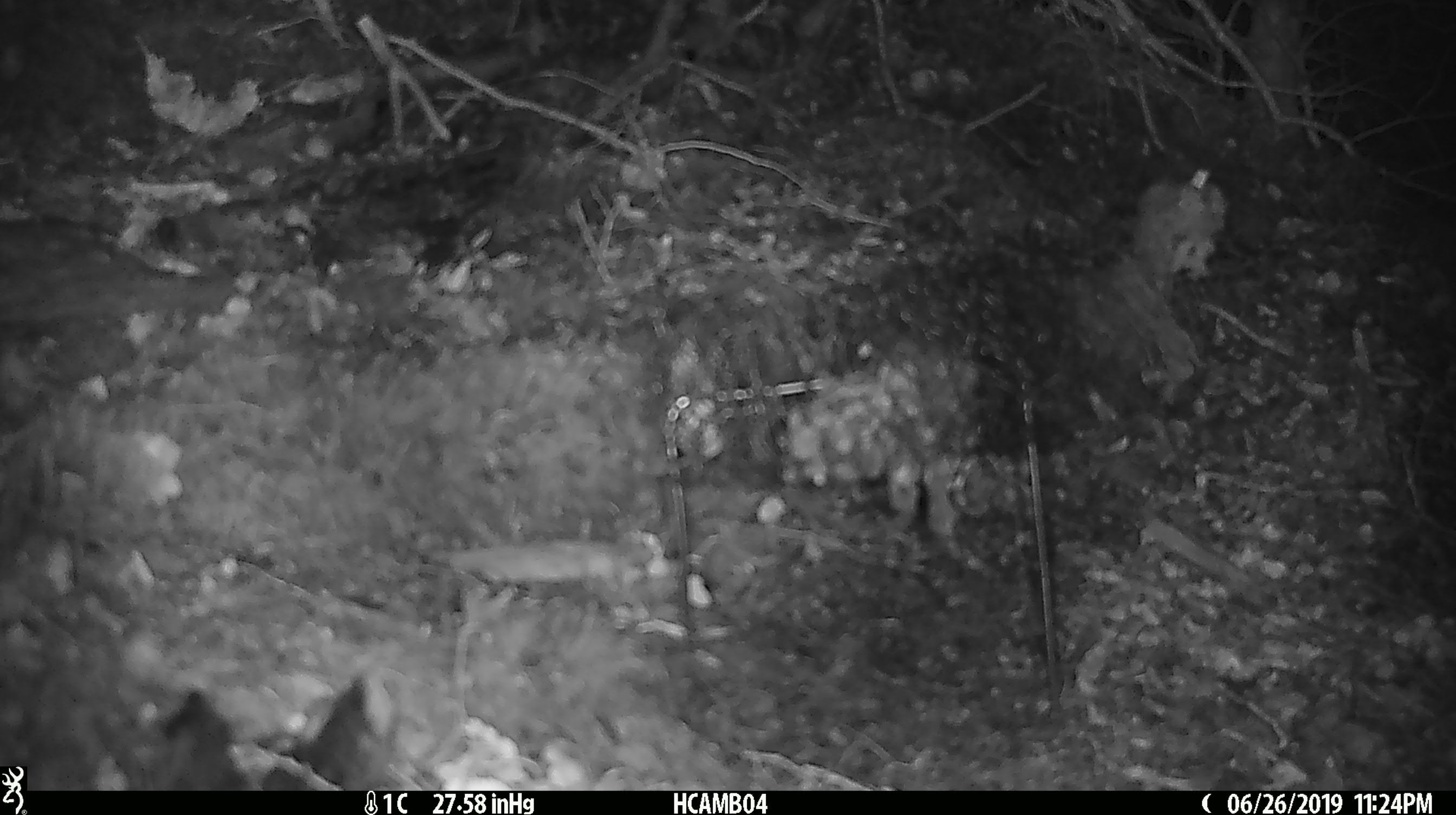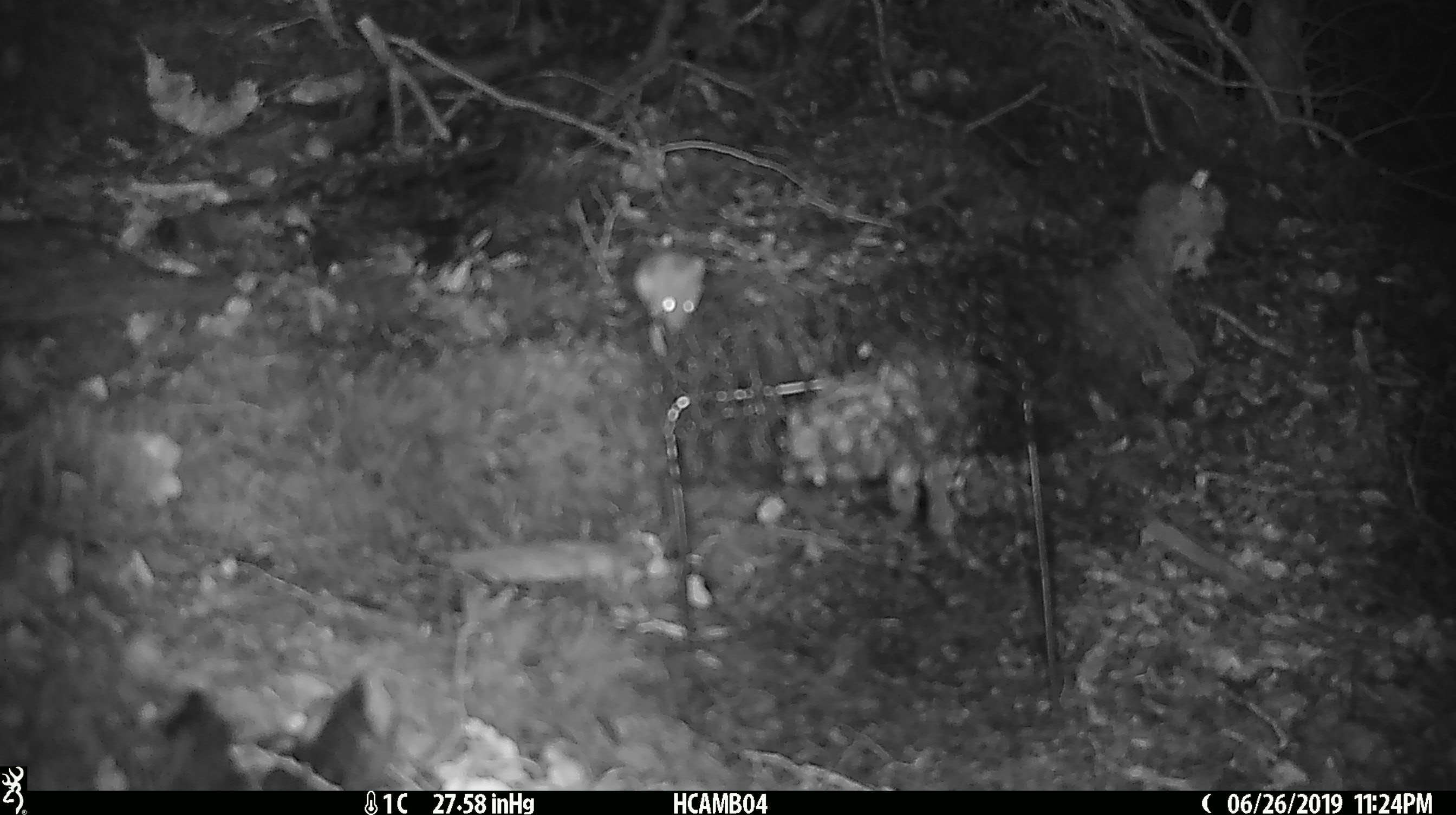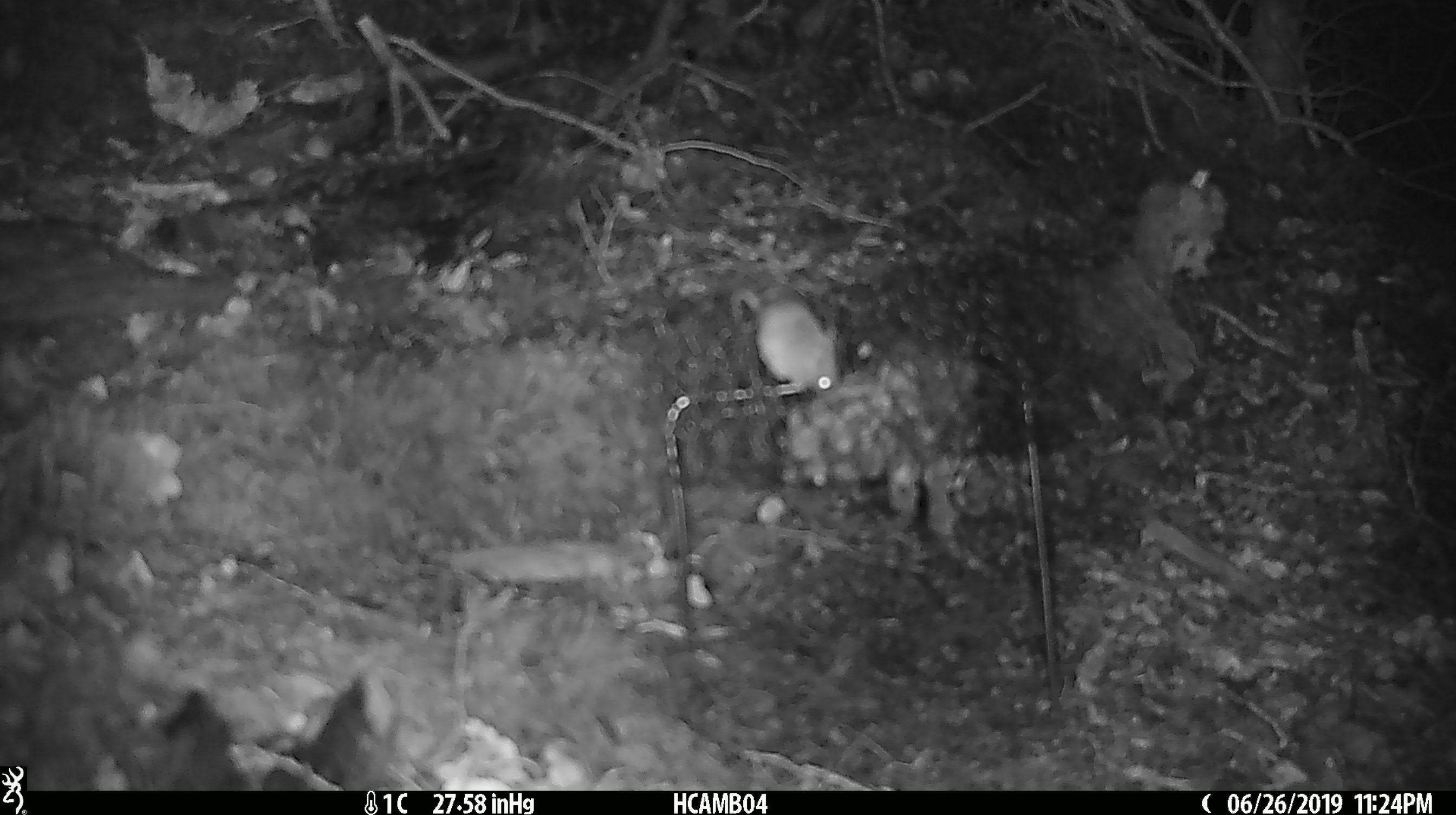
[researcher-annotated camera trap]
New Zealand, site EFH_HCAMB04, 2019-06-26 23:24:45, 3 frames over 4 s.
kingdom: Animalia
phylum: Chordata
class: Mammalia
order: Rodentia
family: Muridae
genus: Mus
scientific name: Mus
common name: mouse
Mouse (Mus).